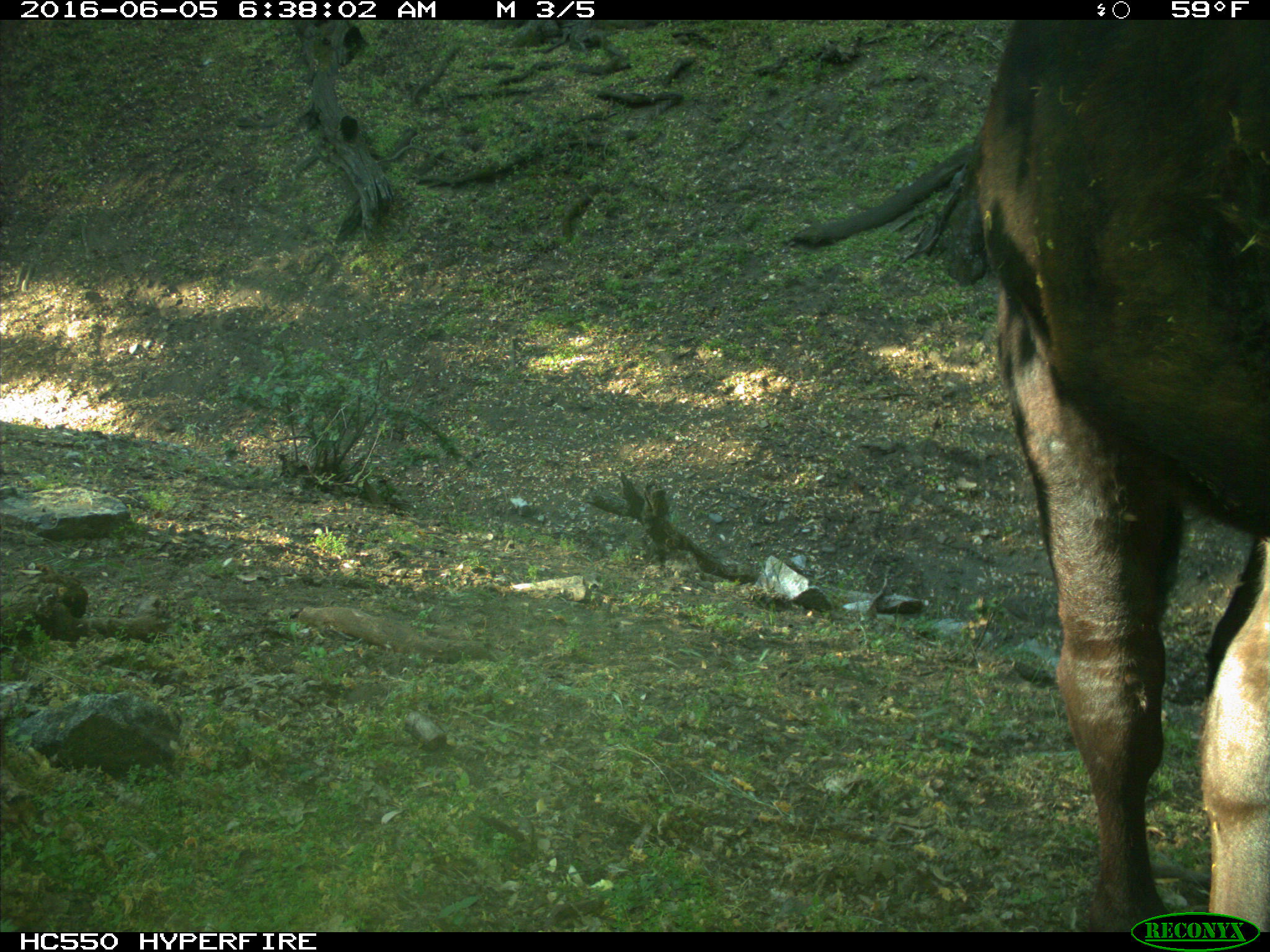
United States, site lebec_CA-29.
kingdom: Animalia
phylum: Chordata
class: Mammalia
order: Artiodactyla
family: Bovidae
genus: Bos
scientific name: Bos taurus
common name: domestic cow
Bos taurus (domestic cow).